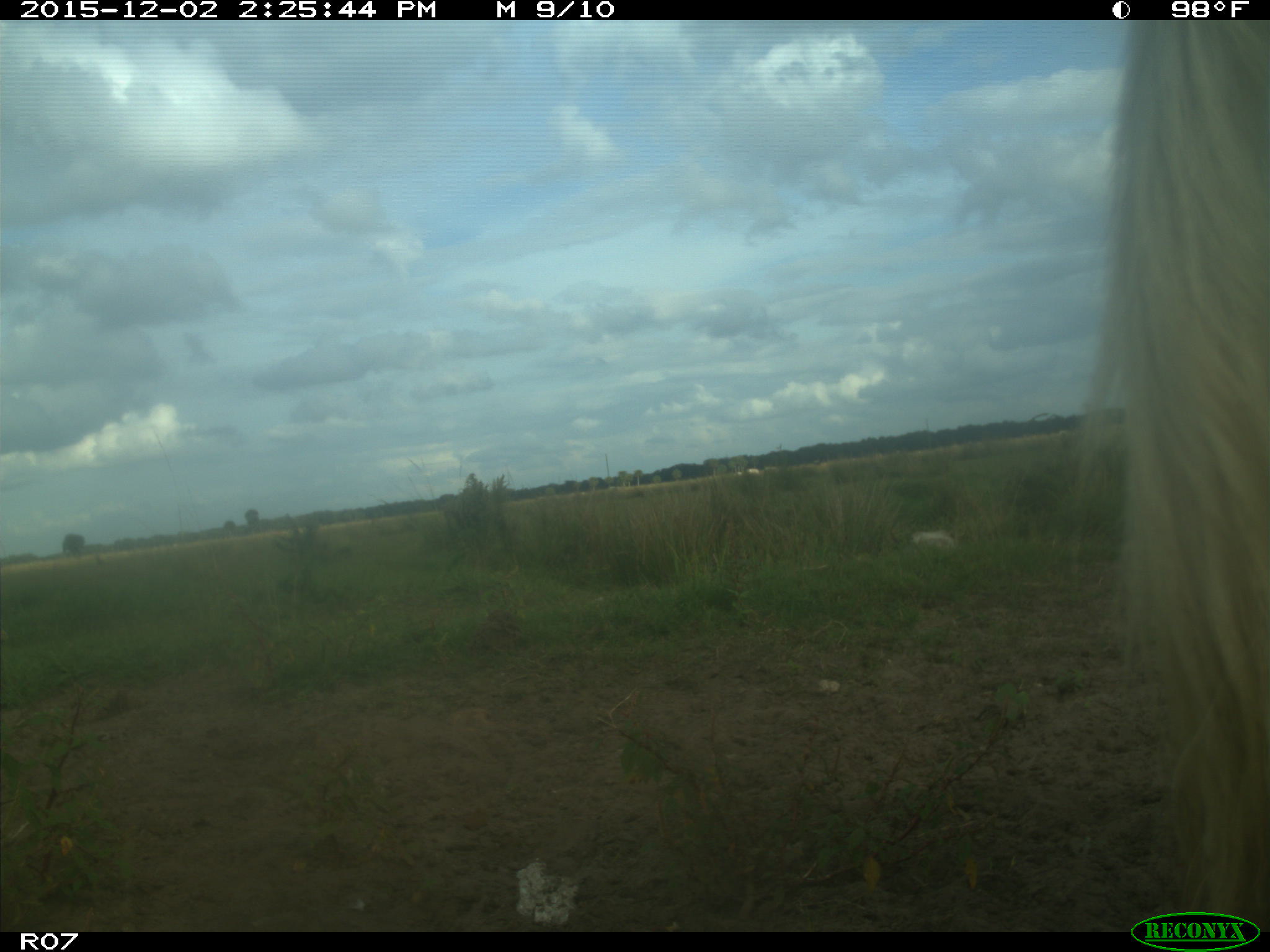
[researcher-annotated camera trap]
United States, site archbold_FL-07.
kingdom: Animalia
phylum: Chordata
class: Mammalia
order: Artiodactyla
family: Bovidae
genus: Bos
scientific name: Bos taurus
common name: domestic cow